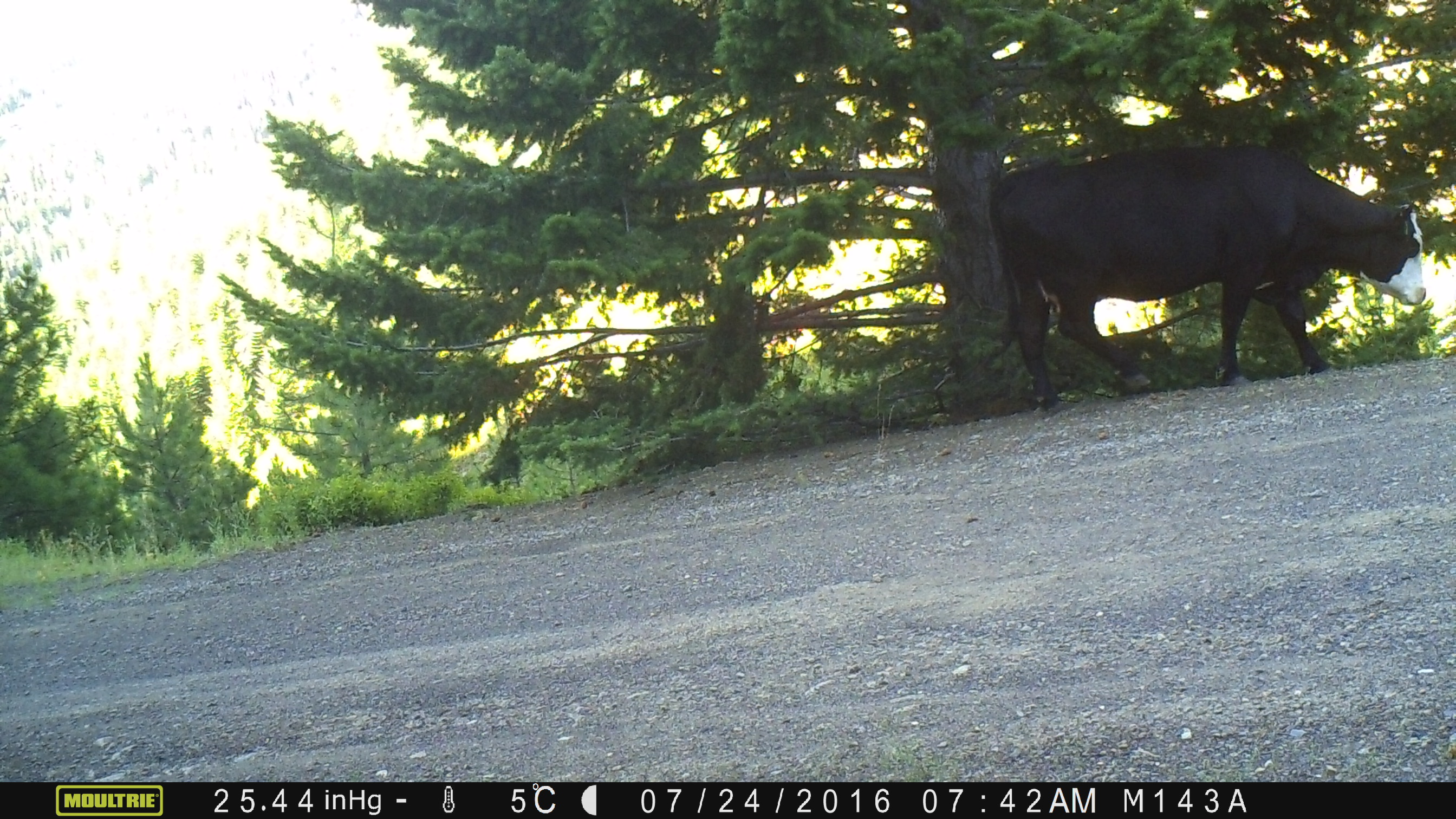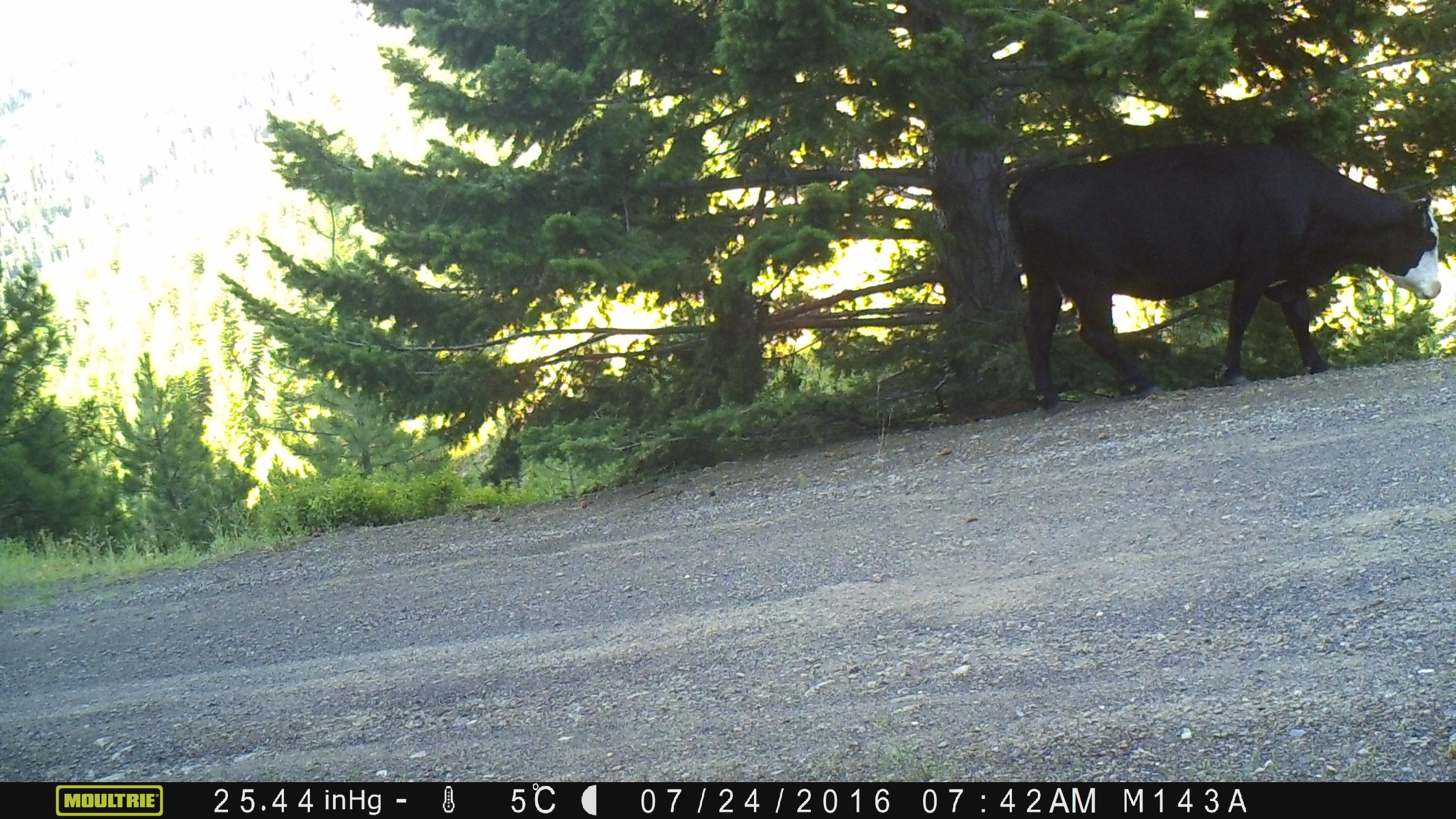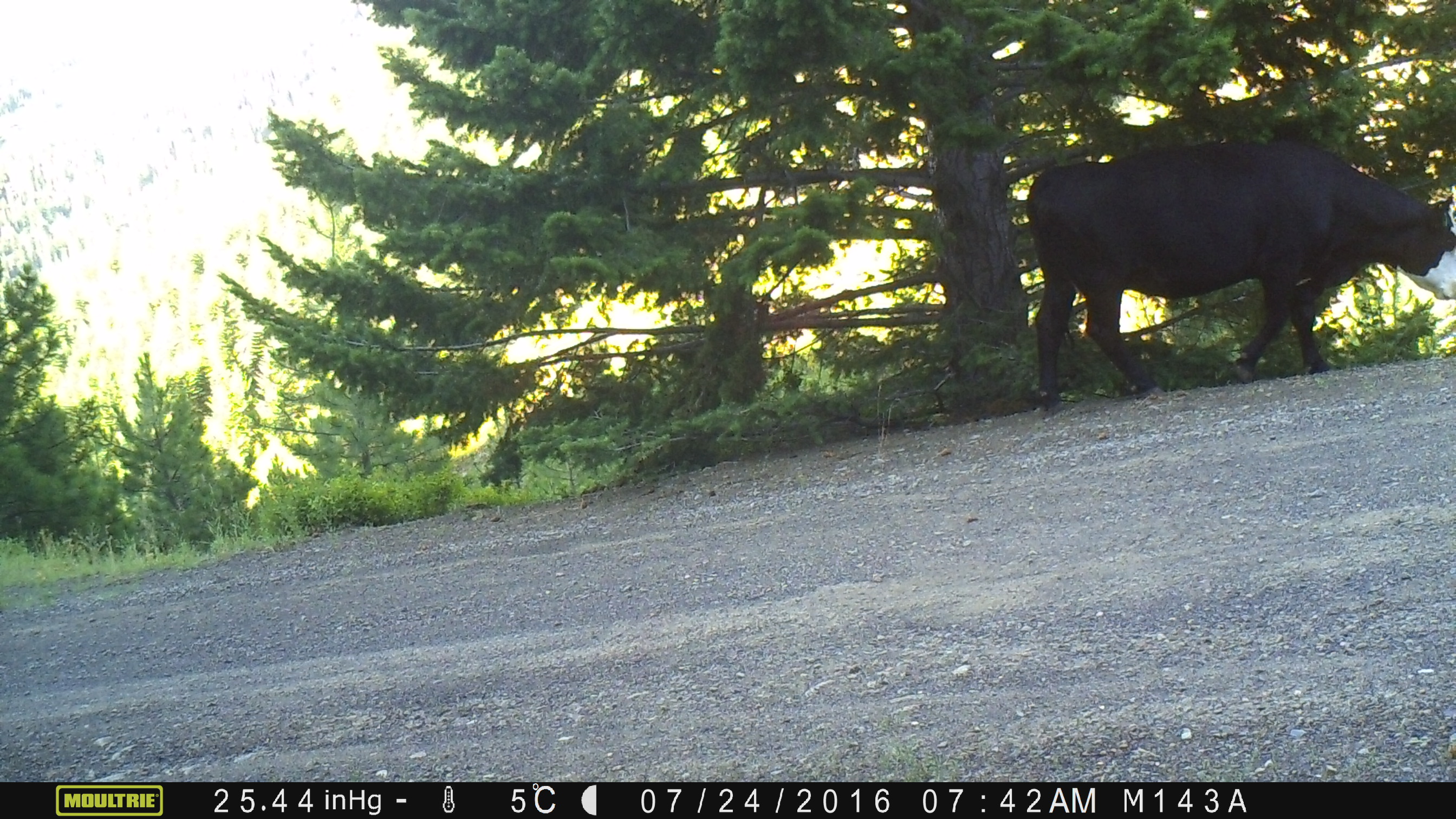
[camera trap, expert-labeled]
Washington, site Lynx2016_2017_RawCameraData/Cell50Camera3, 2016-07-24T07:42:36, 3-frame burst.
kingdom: Animalia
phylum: Chordata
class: Mammalia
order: Artiodactyla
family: Bovidae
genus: Bos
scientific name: Bos taurus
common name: domestic cattle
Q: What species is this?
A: Domestic cattle (Bos taurus).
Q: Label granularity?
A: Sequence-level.